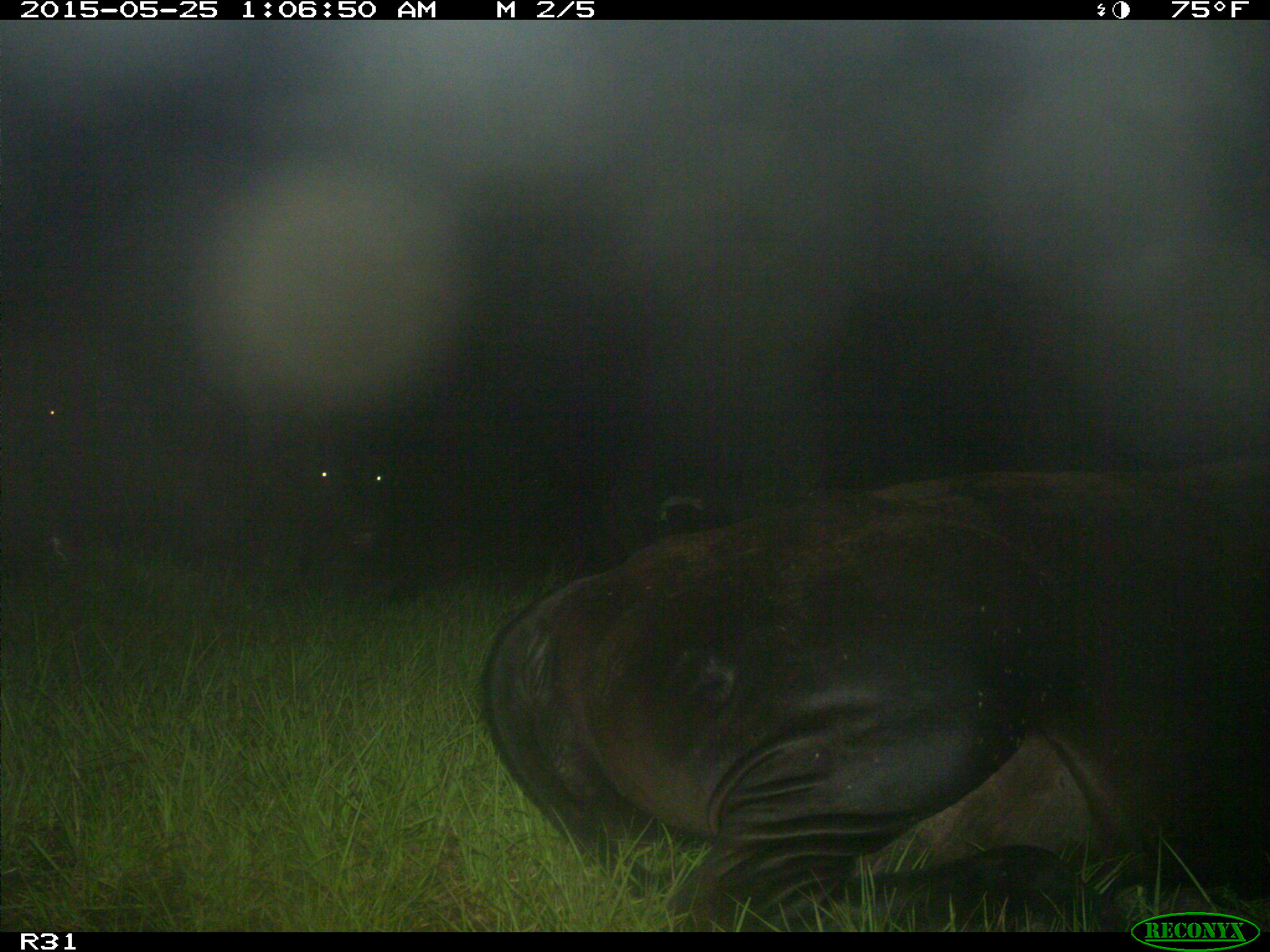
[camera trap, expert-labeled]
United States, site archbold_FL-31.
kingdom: Animalia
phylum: Chordata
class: Mammalia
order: Artiodactyla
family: Bovidae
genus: Bos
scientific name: Bos taurus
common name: domestic cow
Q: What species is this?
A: Bos taurus (domestic cow).